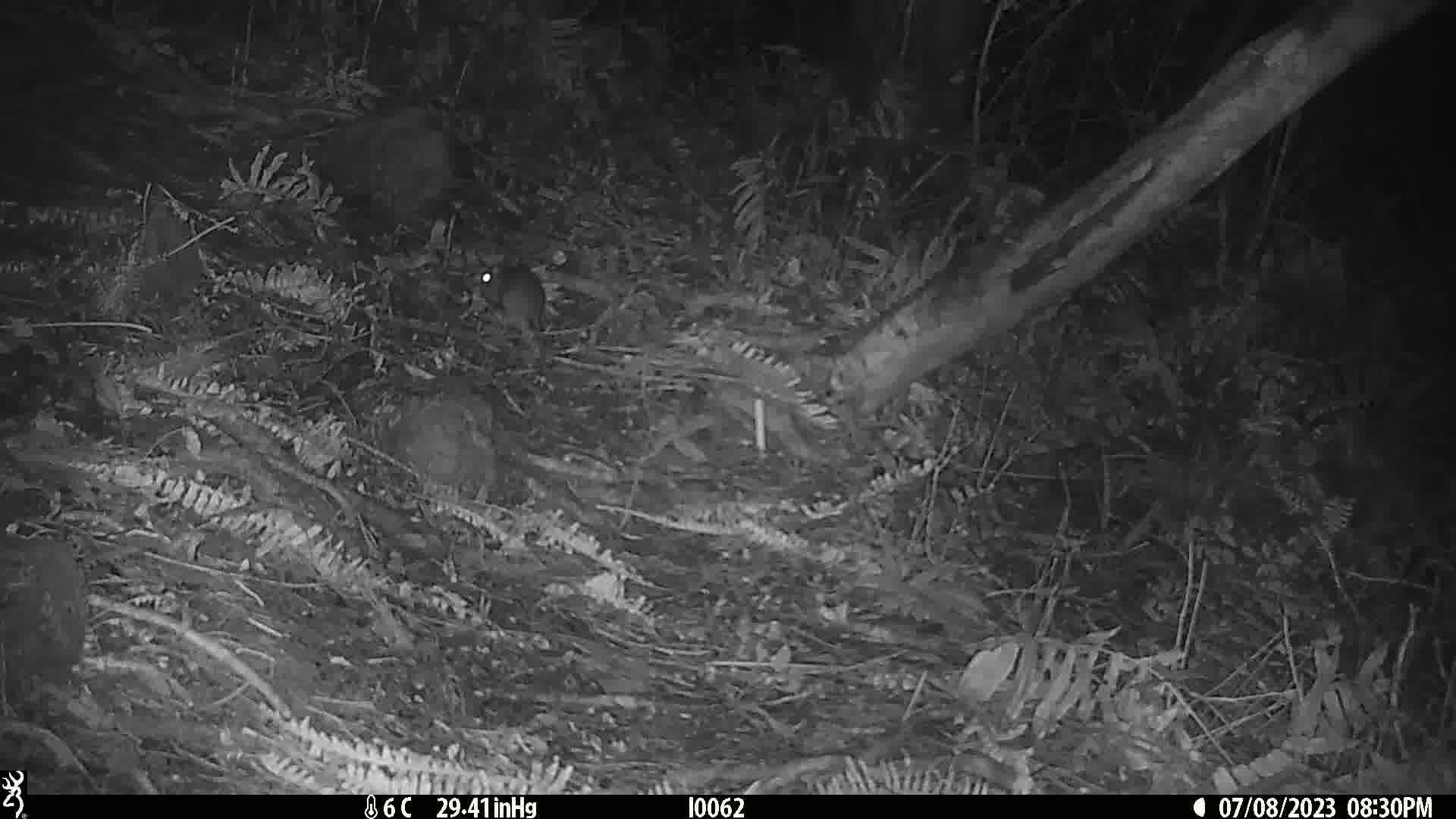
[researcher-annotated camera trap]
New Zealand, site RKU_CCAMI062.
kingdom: Animalia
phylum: Chordata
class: Mammalia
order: Rodentia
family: Muridae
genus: Rattus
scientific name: Rattus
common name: rat